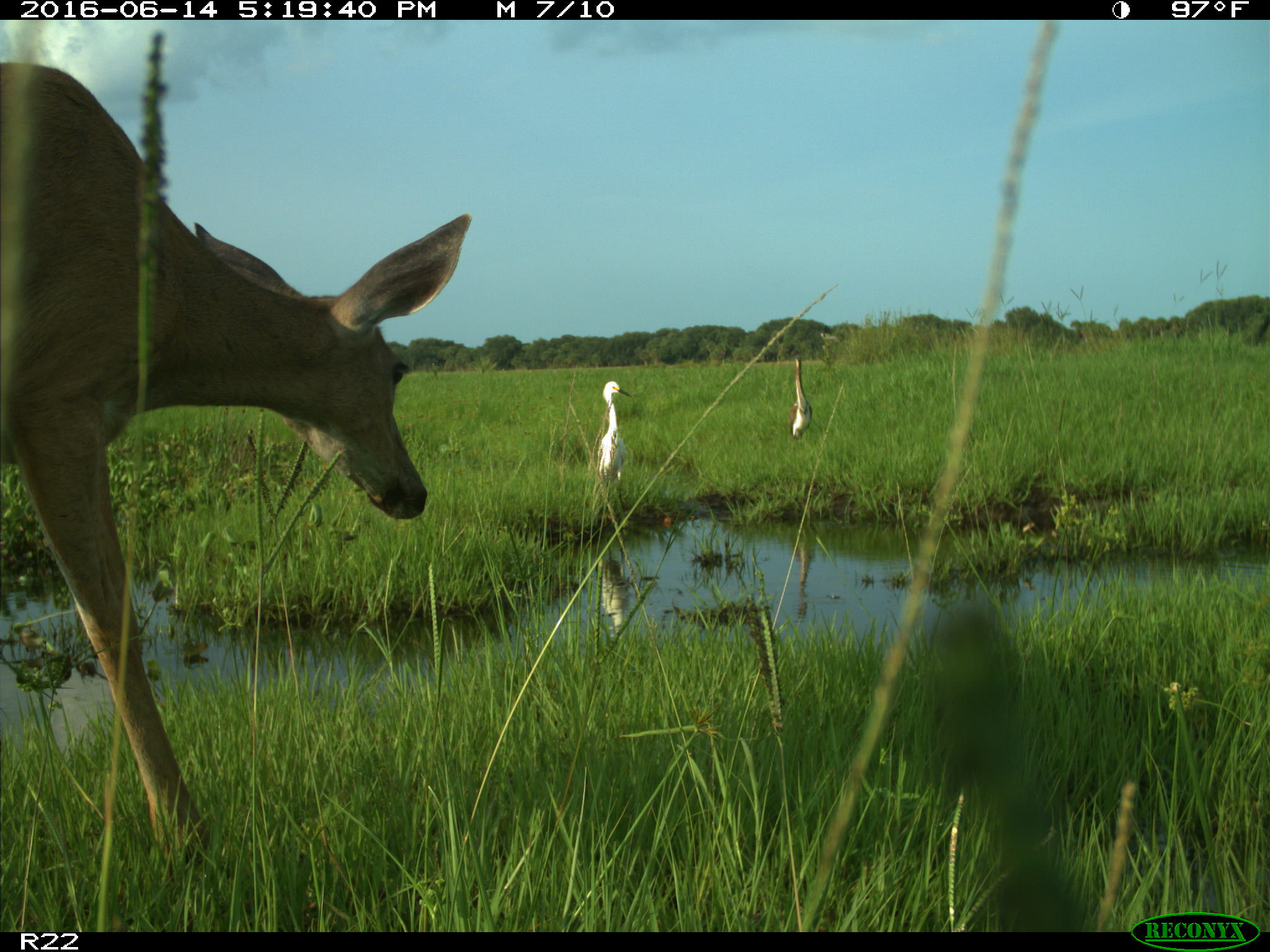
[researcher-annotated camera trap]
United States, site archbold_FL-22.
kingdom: Animalia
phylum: Chordata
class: Mammalia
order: Artiodactyla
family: Cervidae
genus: Odocoileus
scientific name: Odocoileus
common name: deer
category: unidentified deer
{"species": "unidentified deer (deer) (Odocoileus)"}